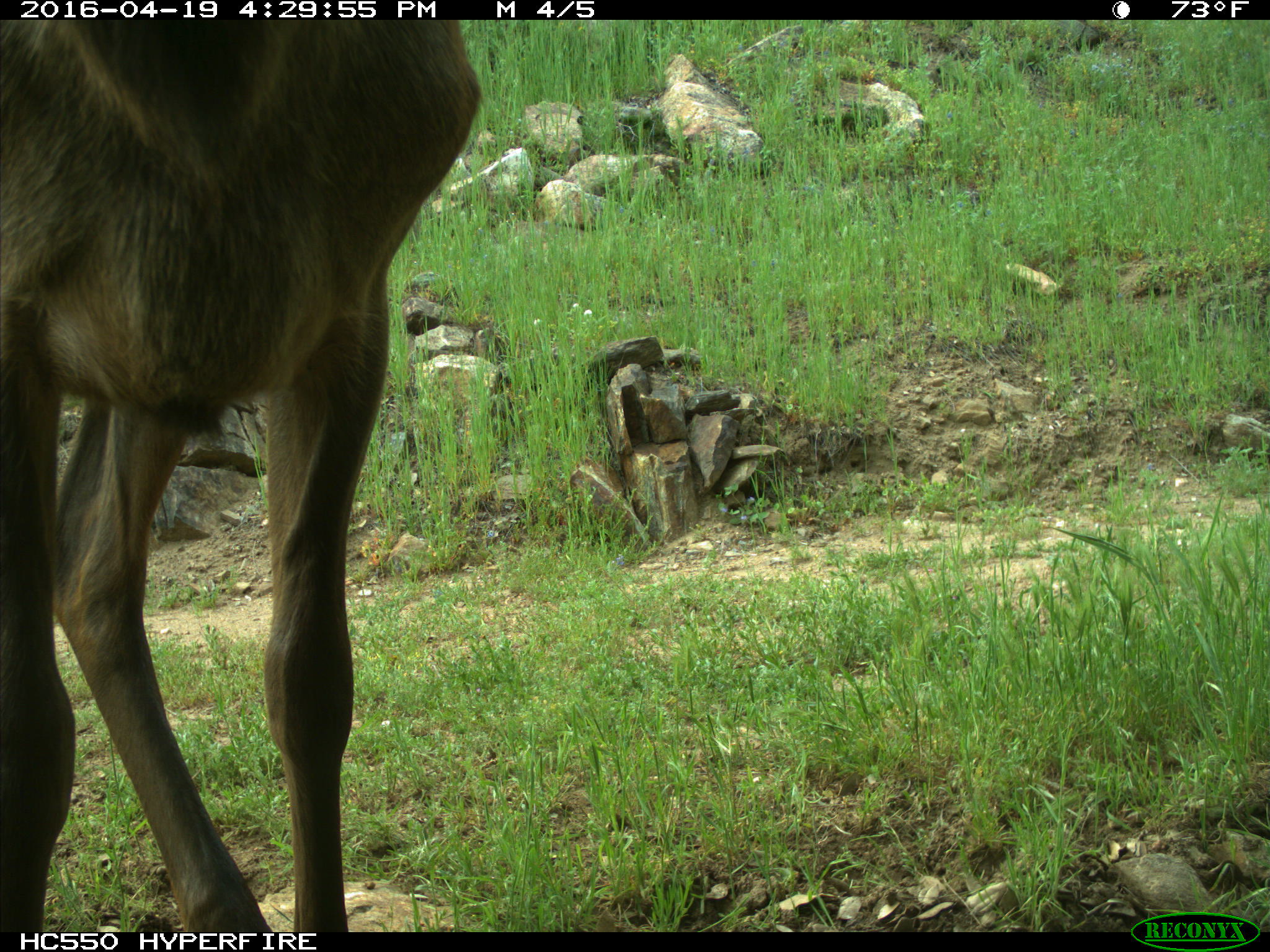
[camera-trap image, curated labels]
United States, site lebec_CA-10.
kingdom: Animalia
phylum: Chordata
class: Mammalia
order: Artiodactyla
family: Cervidae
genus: Cervus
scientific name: Cervus canadensis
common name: elk